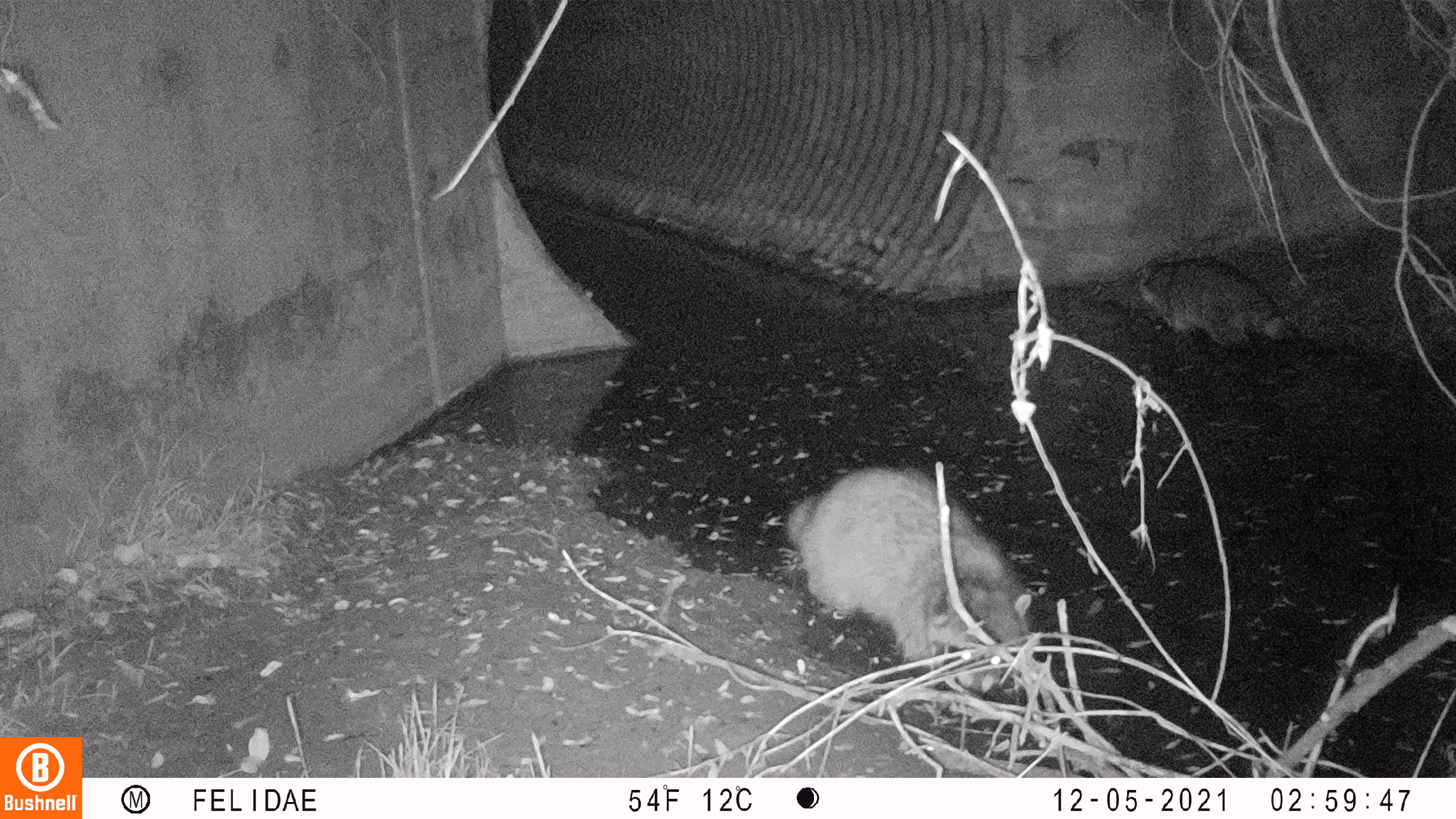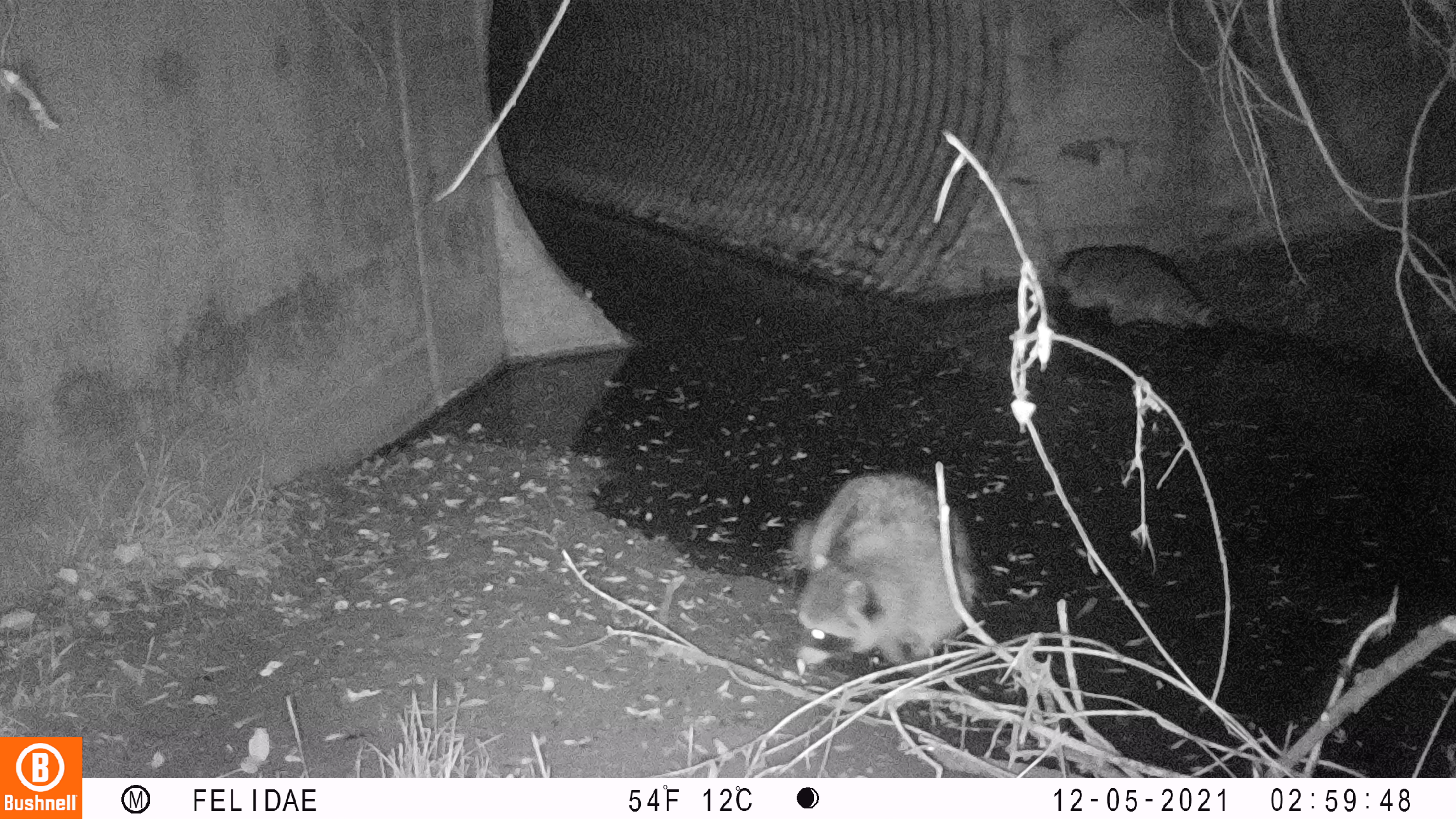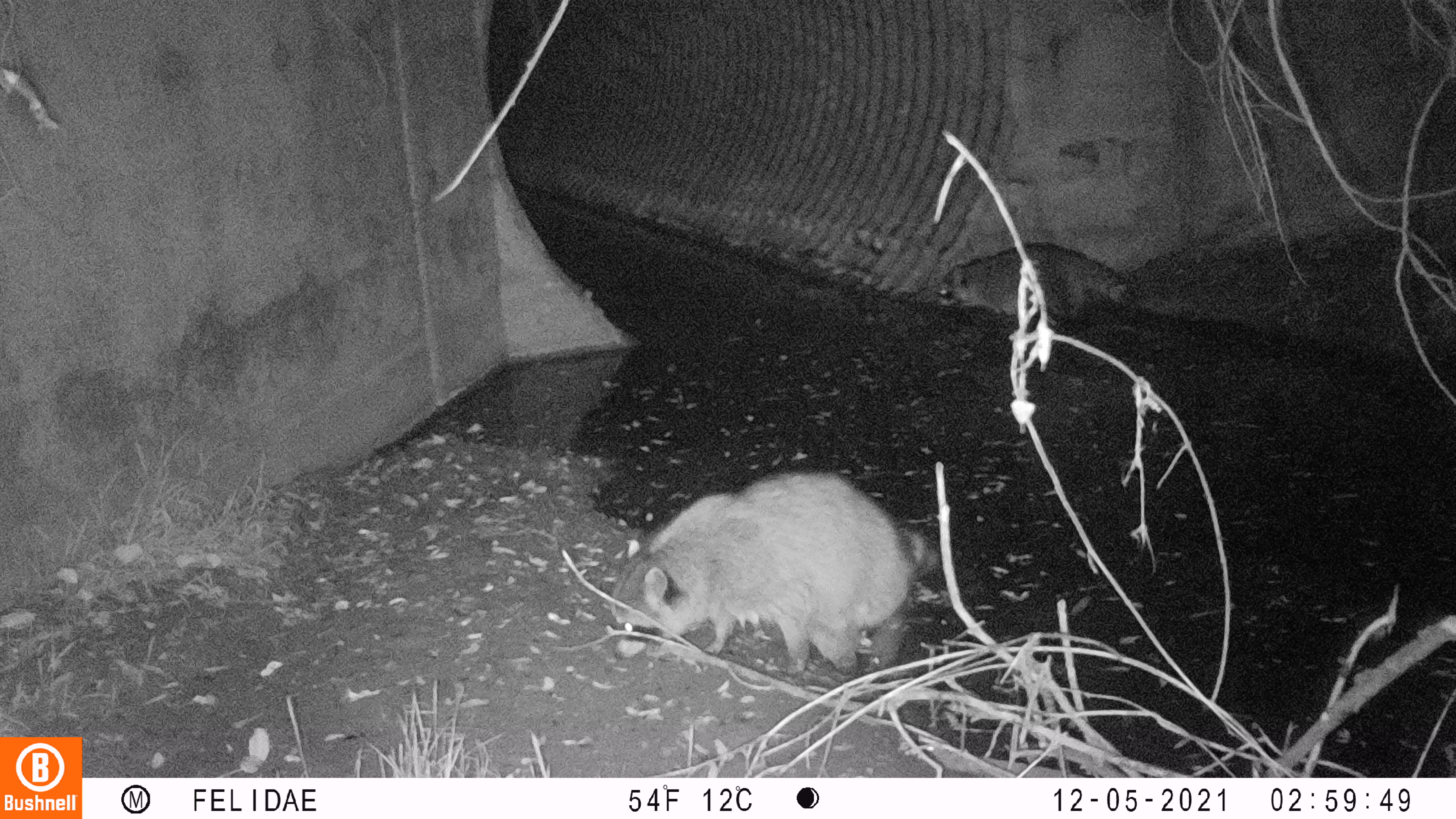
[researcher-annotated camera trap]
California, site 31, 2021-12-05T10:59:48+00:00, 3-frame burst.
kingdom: Animalia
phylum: Chordata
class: Mammalia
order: Carnivora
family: Procyonidae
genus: Procyon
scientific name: Procyon lotor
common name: raccoon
Raccoon (Procyon lotor).